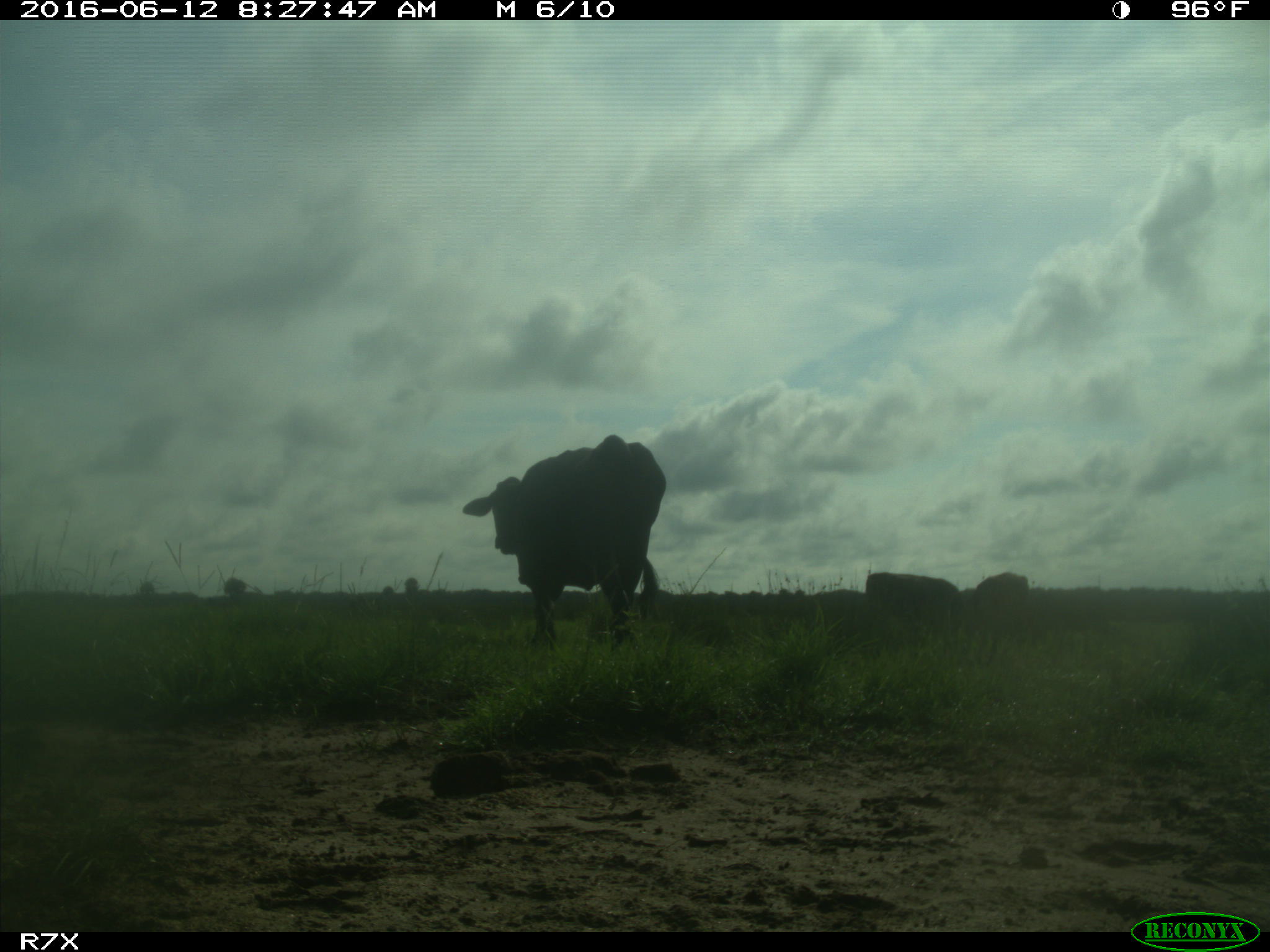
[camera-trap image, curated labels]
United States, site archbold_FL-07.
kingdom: Animalia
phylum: Chordata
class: Mammalia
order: Artiodactyla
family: Bovidae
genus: Bos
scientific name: Bos taurus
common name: domestic cow